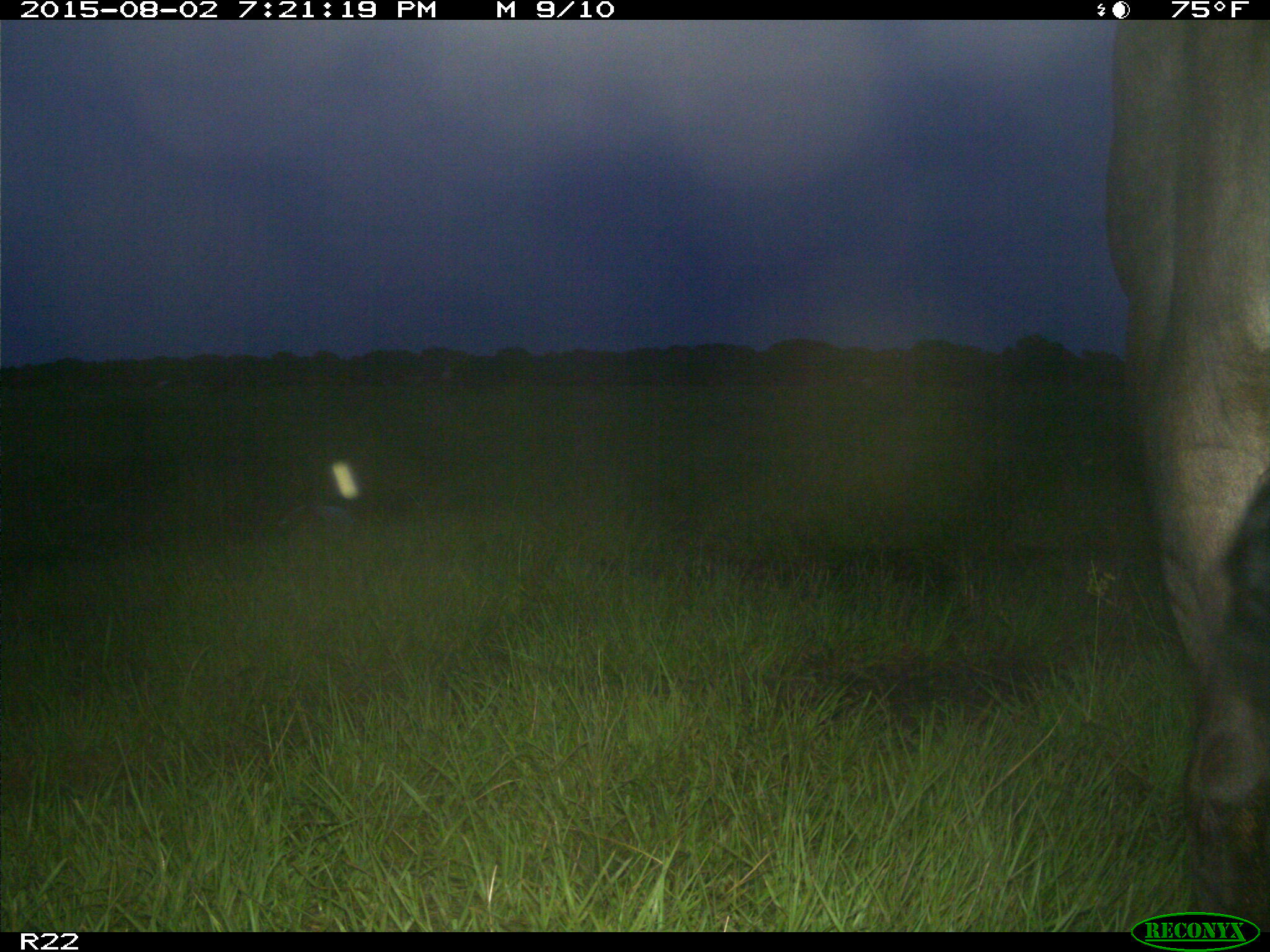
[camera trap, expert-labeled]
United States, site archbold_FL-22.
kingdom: Animalia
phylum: Chordata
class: Mammalia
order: Artiodactyla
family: Bovidae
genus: Bos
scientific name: Bos taurus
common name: domestic cow